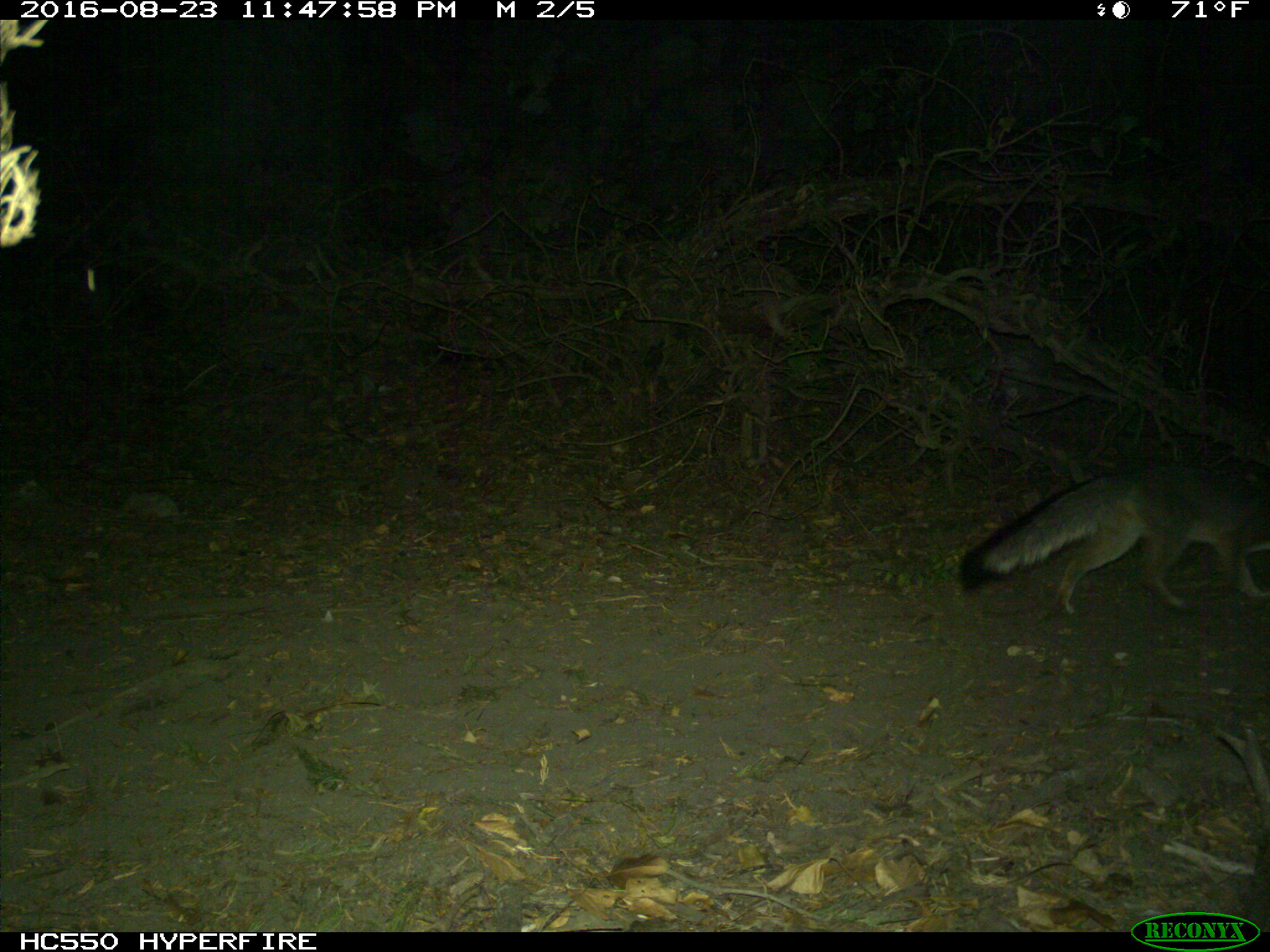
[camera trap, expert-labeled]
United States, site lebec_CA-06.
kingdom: Animalia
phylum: Chordata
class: Mammalia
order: Carnivora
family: Canidae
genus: Urocyon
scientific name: Urocyon cinereoargenteus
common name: gray fox